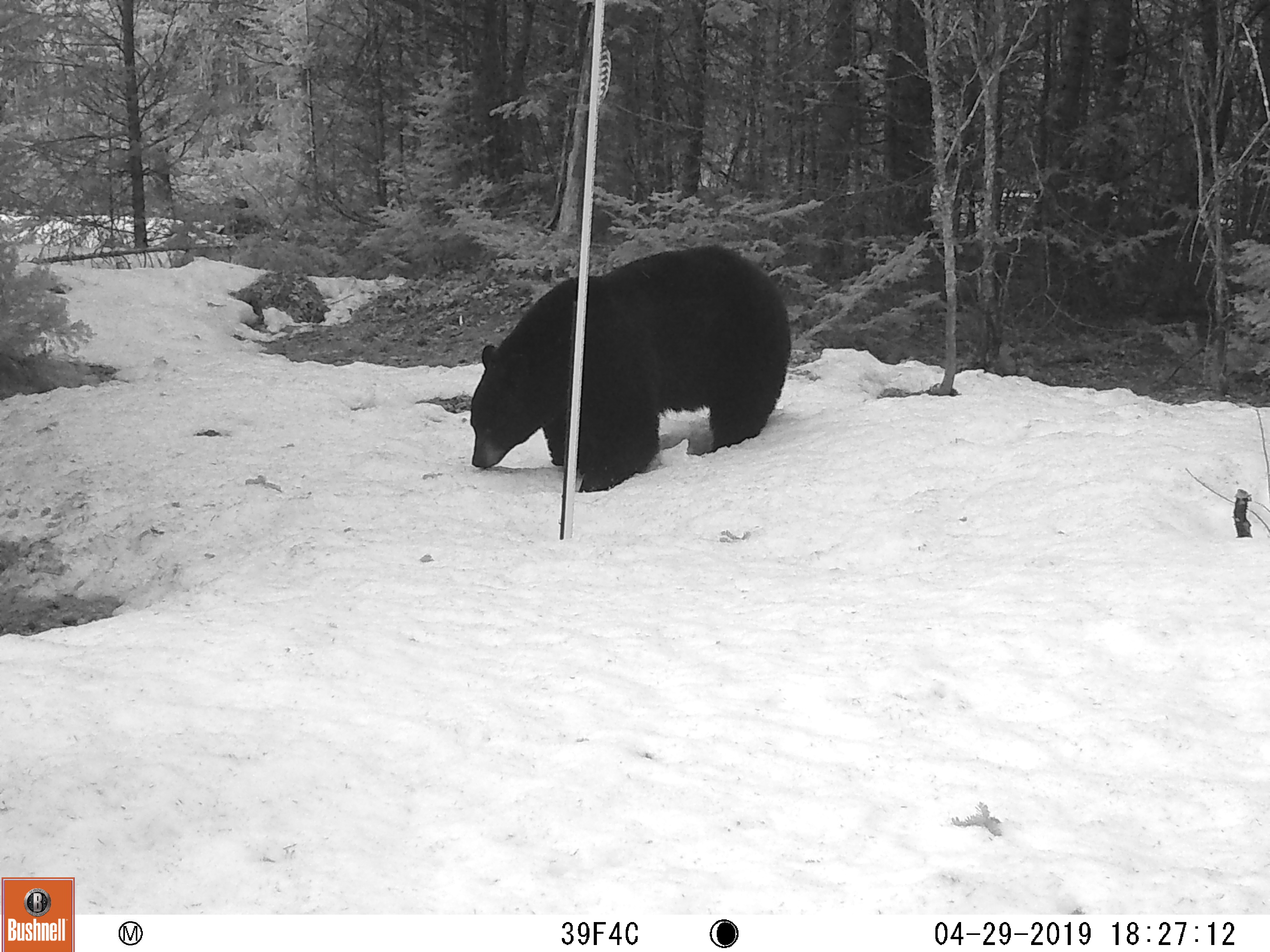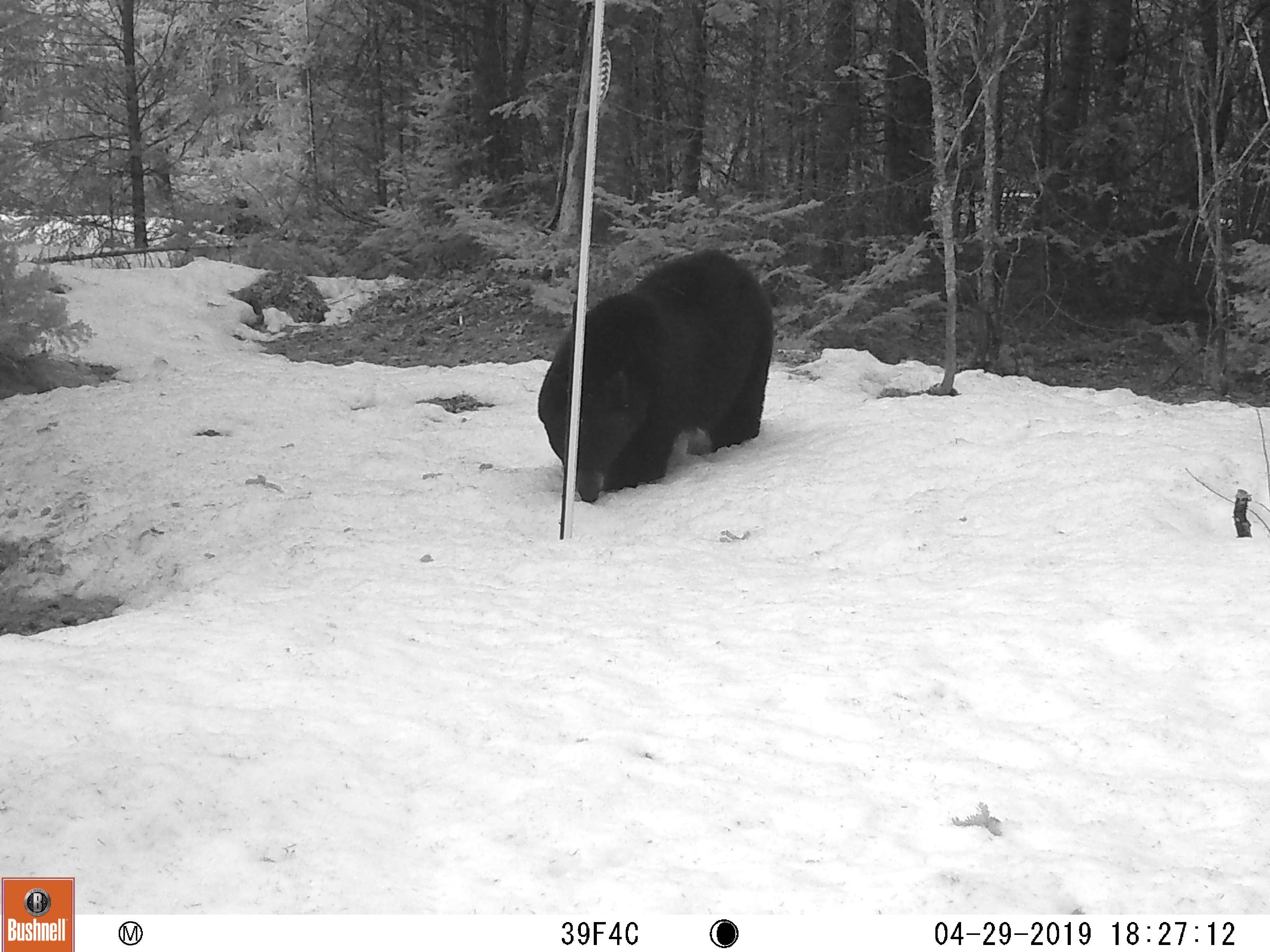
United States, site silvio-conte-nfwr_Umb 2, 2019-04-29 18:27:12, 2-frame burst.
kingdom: Animalia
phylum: Chordata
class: Mammalia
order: Carnivora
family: Ursidae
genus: Ursus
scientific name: Ursus americanus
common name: black bear